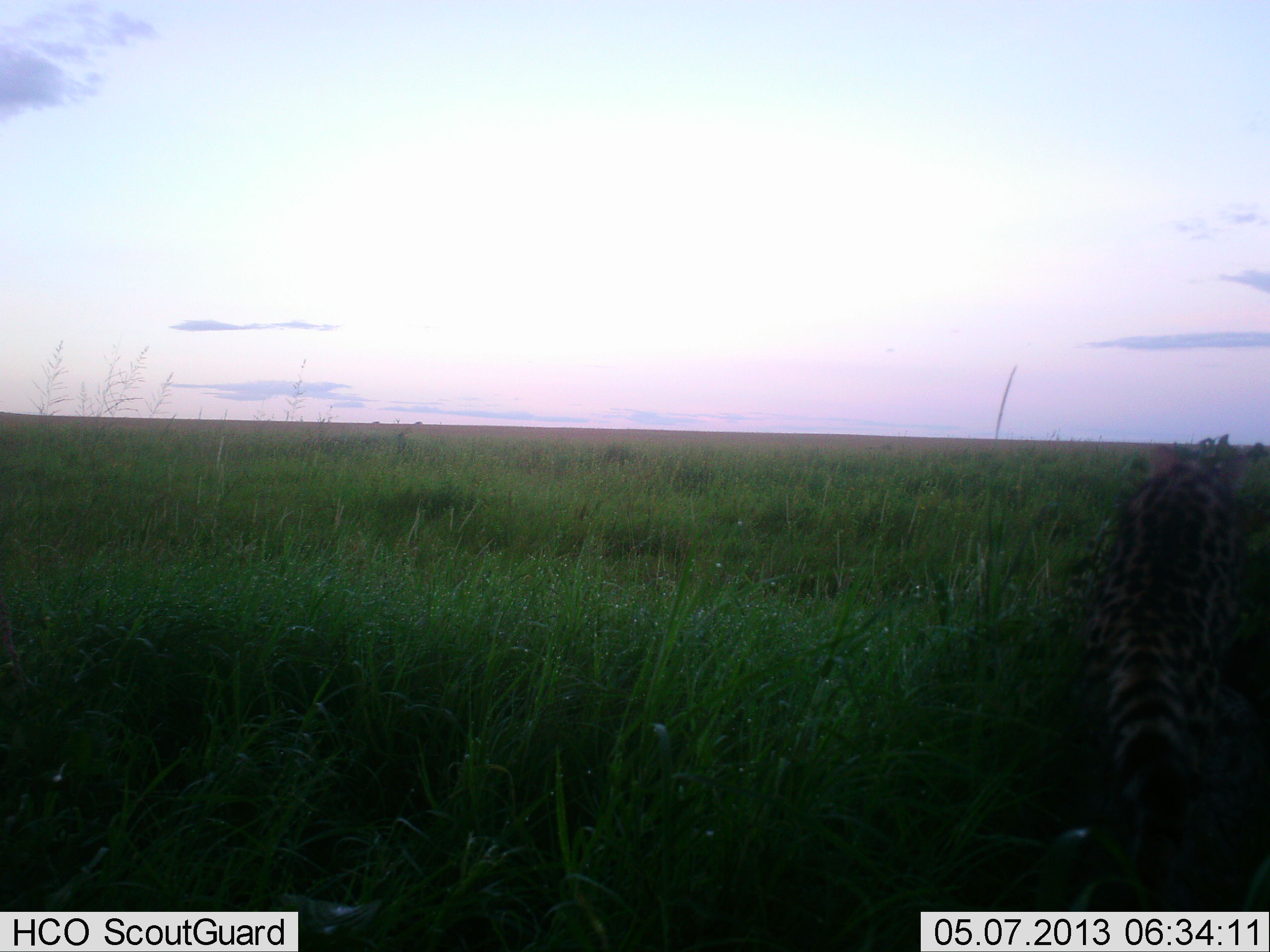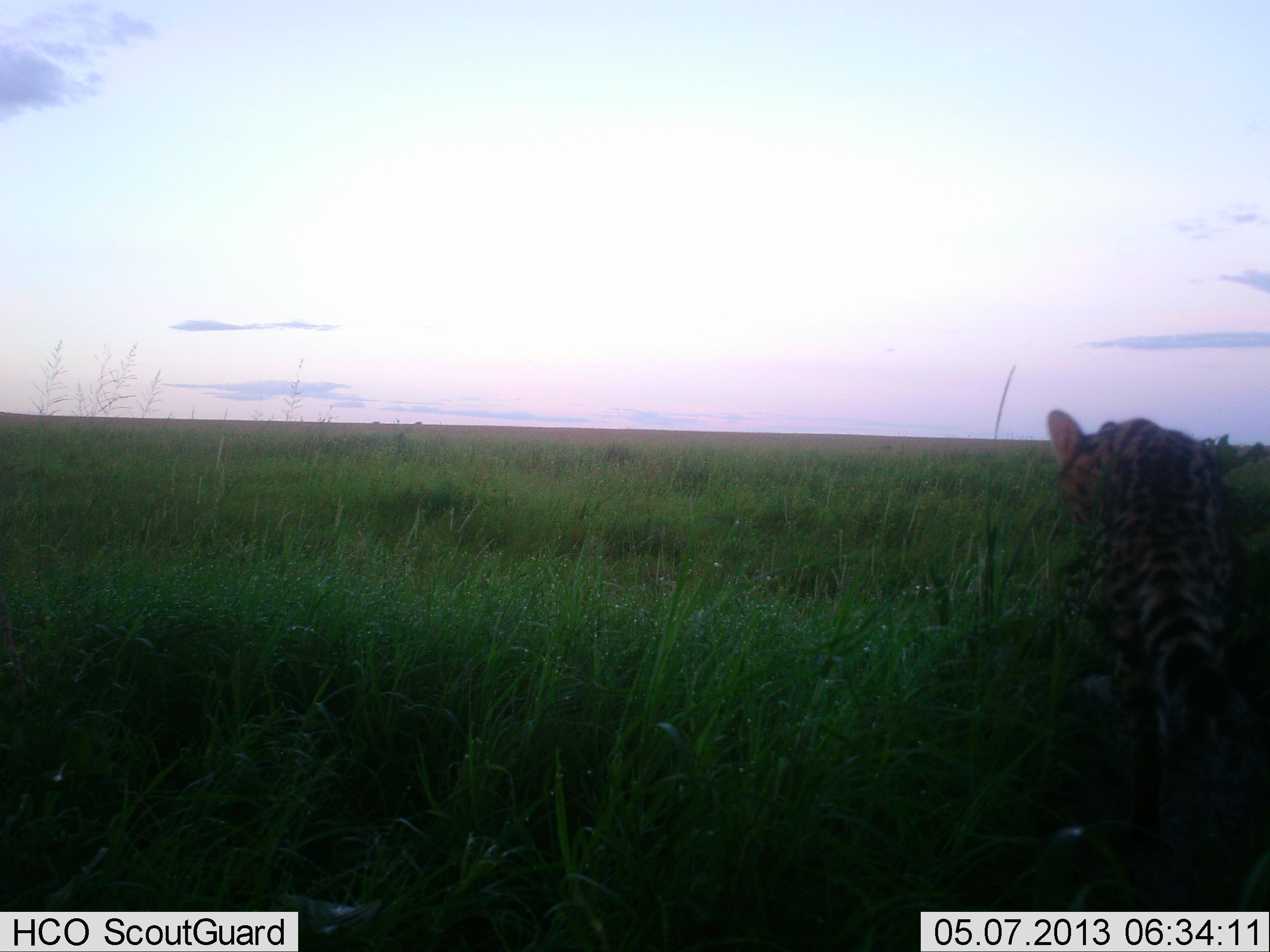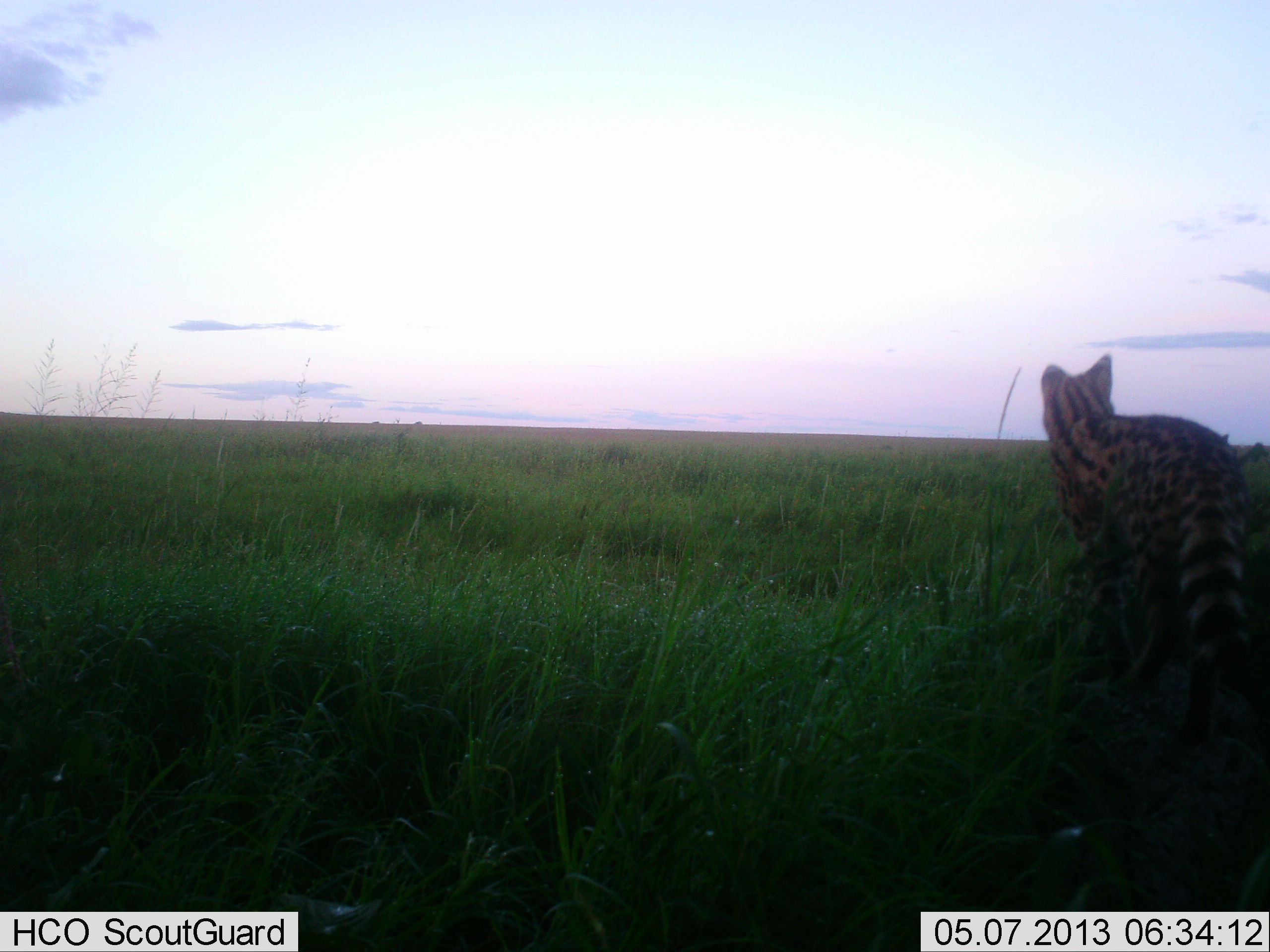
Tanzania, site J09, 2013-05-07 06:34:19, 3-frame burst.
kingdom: Animalia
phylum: Chordata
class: Mammalia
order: Carnivora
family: Felidae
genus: Leptailurus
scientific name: Leptailurus serval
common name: serval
Serval (Leptailurus serval), count 1. Behavior (volunteer vote fractions): standing 7%, resting 0%, moving 93%, interacting 0%. Young present (vote fraction): 0%. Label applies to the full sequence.